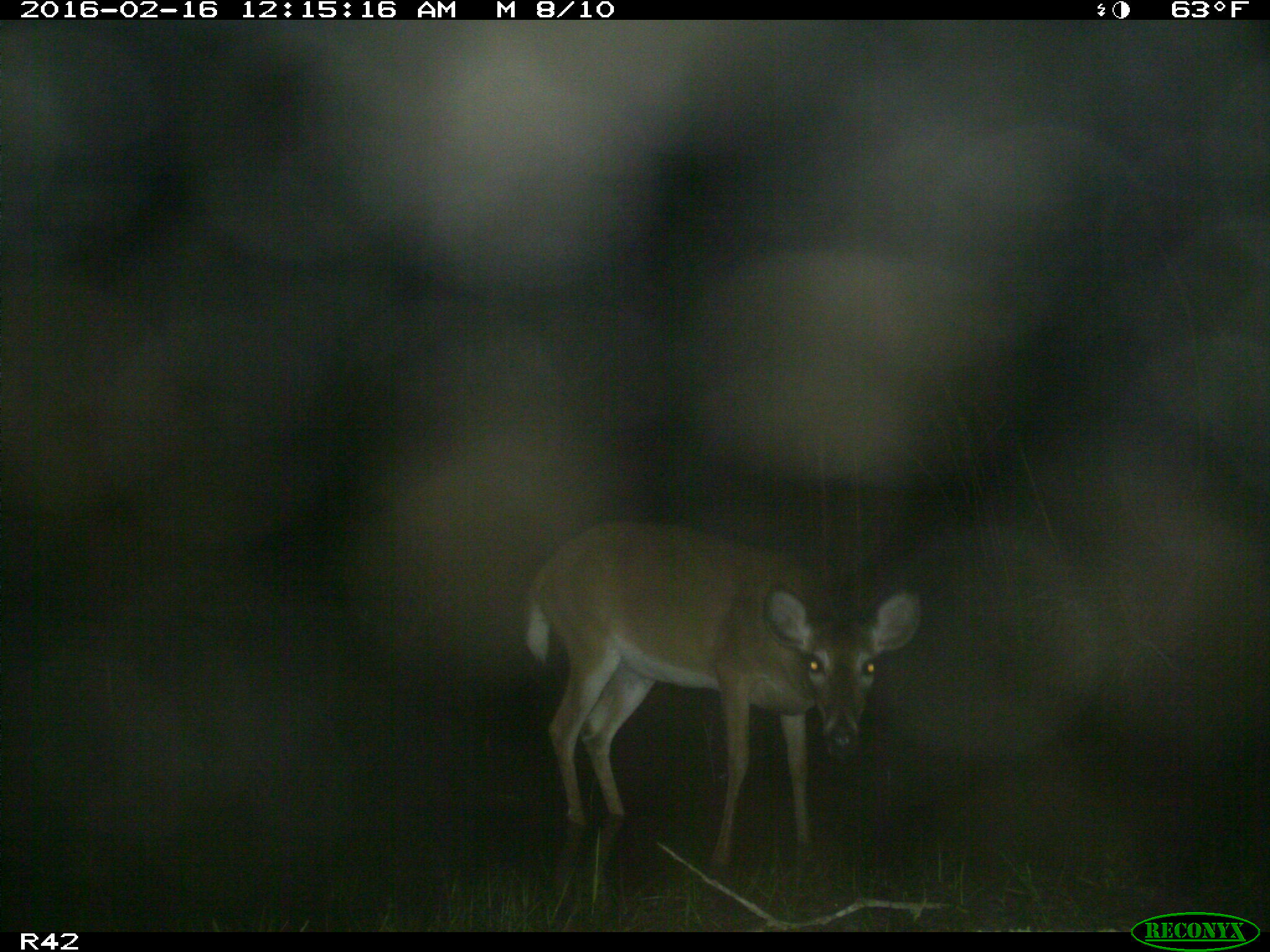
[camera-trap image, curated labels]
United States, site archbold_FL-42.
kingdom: Animalia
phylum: Chordata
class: Mammalia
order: Artiodactyla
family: Cervidae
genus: Odocoileus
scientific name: Odocoileus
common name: deer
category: unidentified deer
Unidentified deer (deer) (Odocoileus).